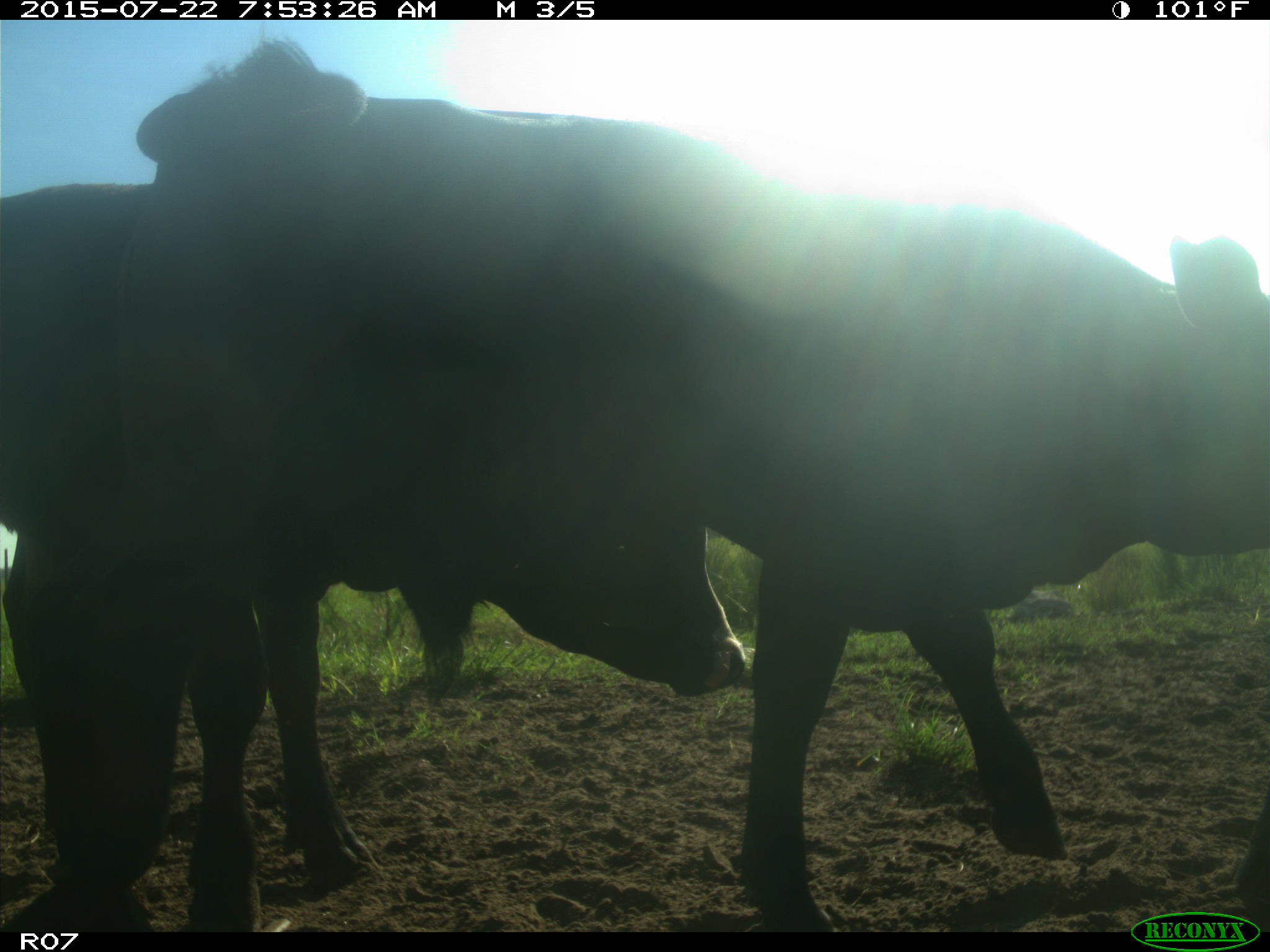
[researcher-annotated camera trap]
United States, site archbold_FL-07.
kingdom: Animalia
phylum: Chordata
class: Mammalia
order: Artiodactyla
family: Suidae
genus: Sus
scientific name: Sus scrofa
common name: wild boar